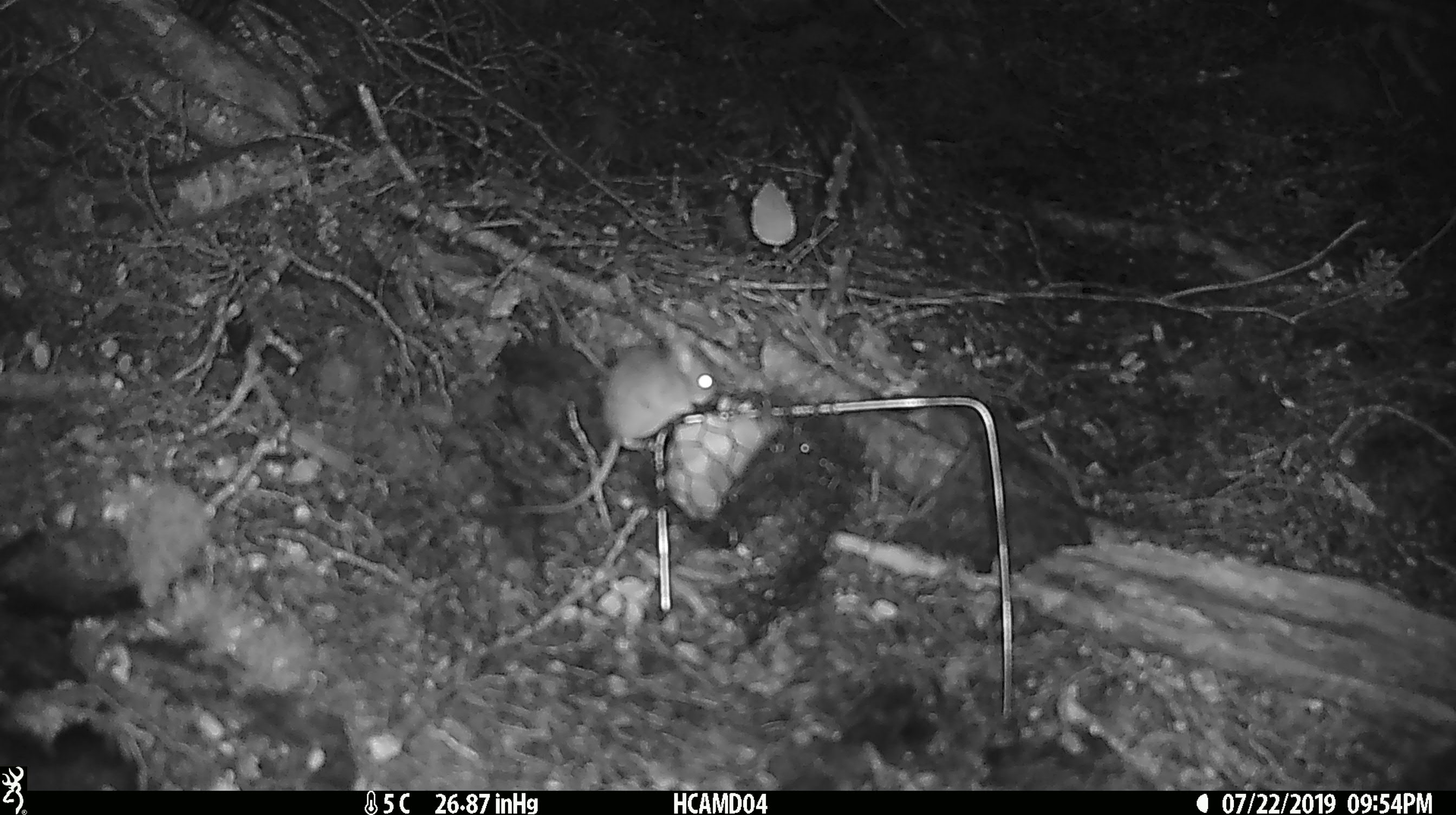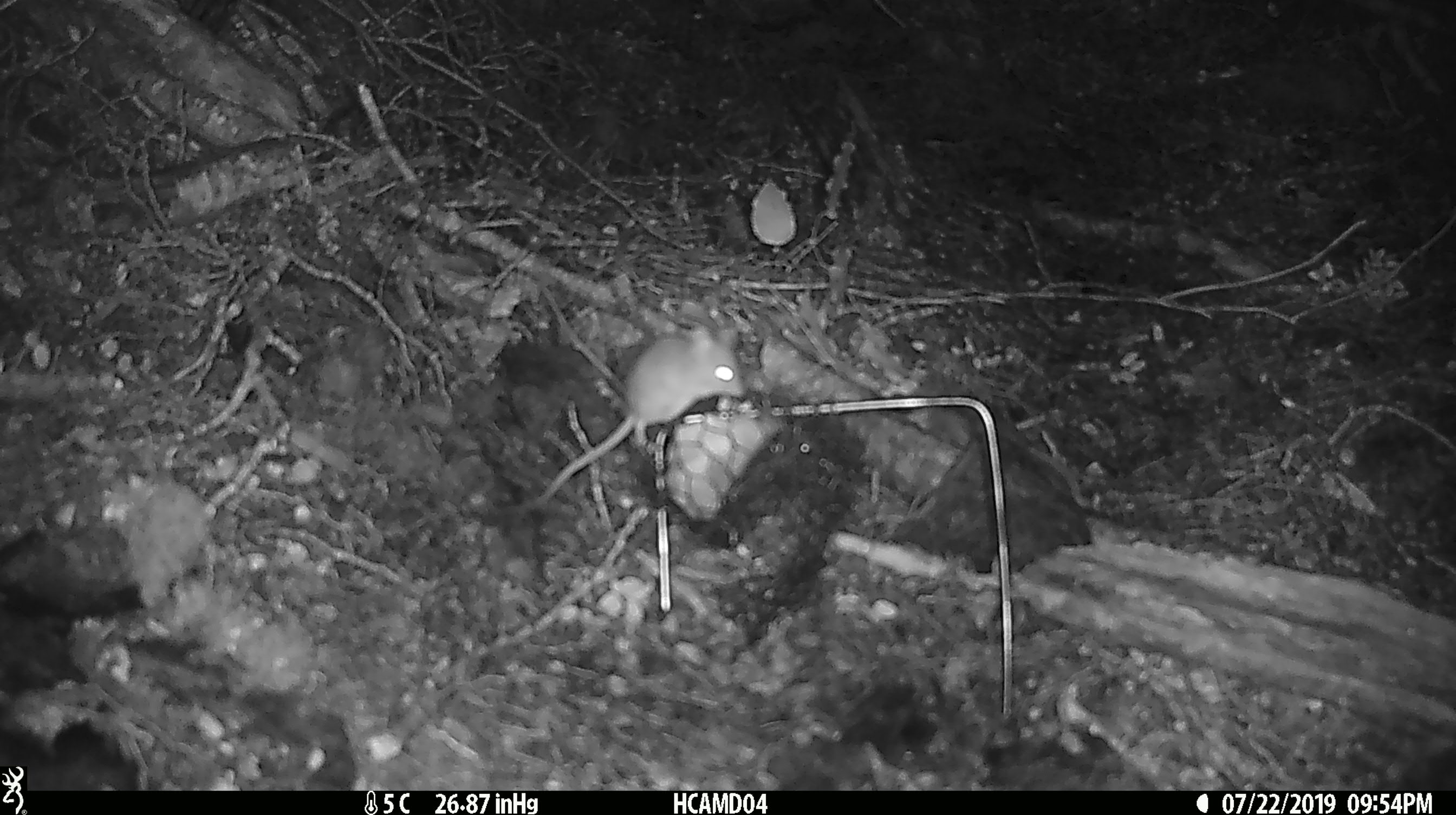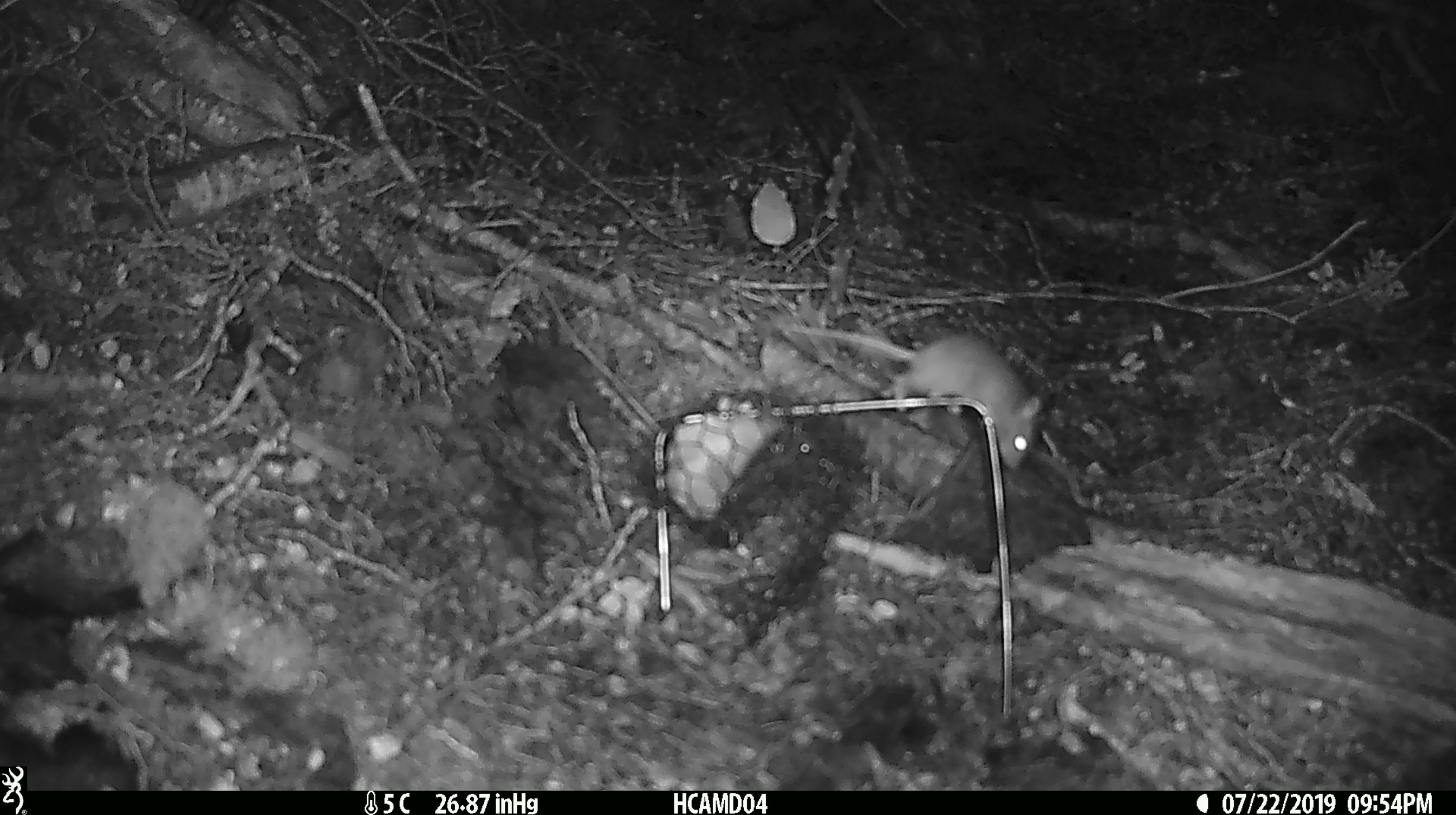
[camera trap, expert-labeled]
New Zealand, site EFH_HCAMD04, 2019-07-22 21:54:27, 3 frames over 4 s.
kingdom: Animalia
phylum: Chordata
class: Mammalia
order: Rodentia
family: Muridae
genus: Mus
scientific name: Mus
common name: mouse